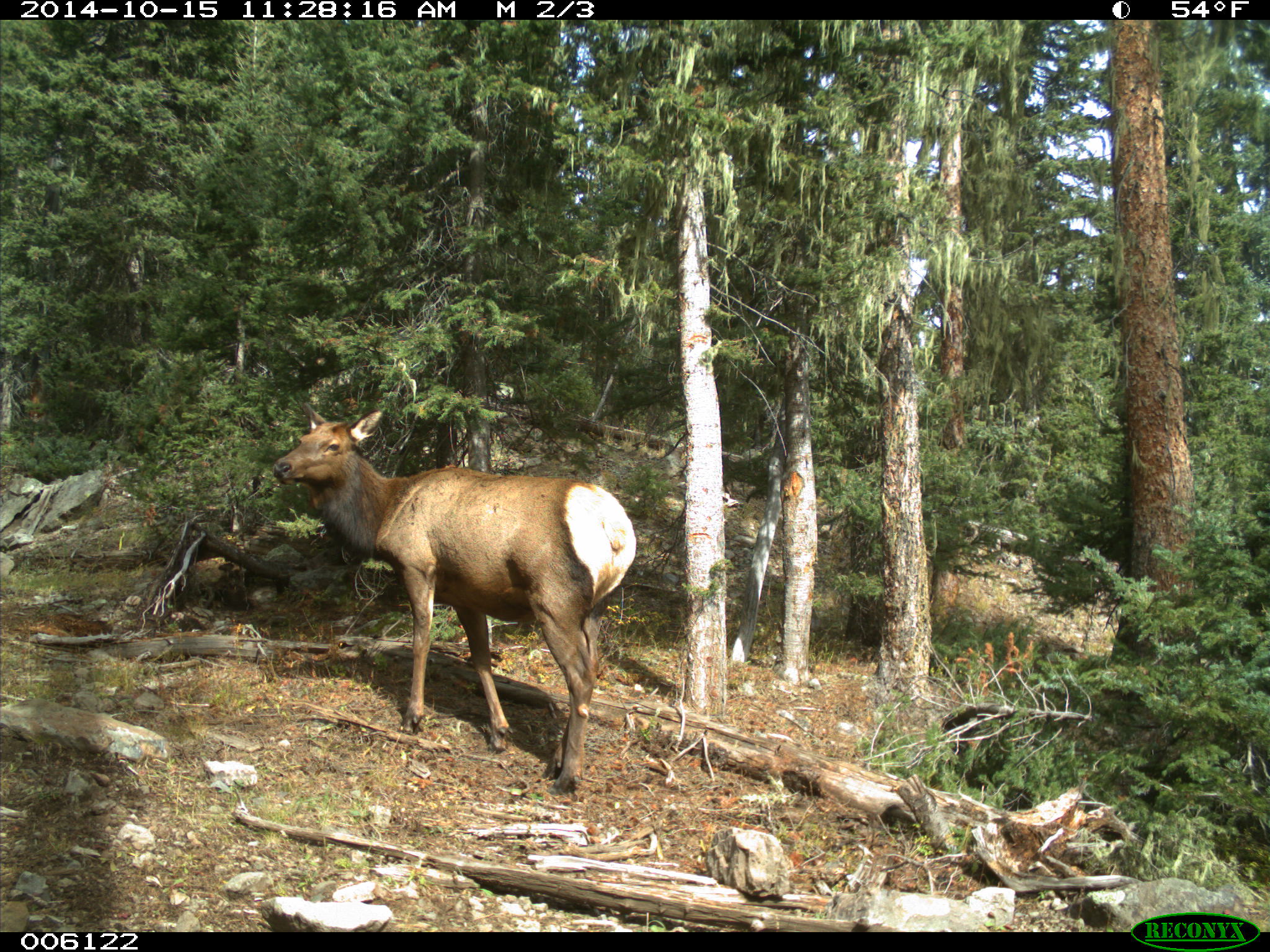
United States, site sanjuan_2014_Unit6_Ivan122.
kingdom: Animalia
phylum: Chordata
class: Mammalia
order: Artiodactyla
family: Cervidae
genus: Cervus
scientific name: Cervus elaphus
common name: red deer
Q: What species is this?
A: Cervus elaphus (red deer).